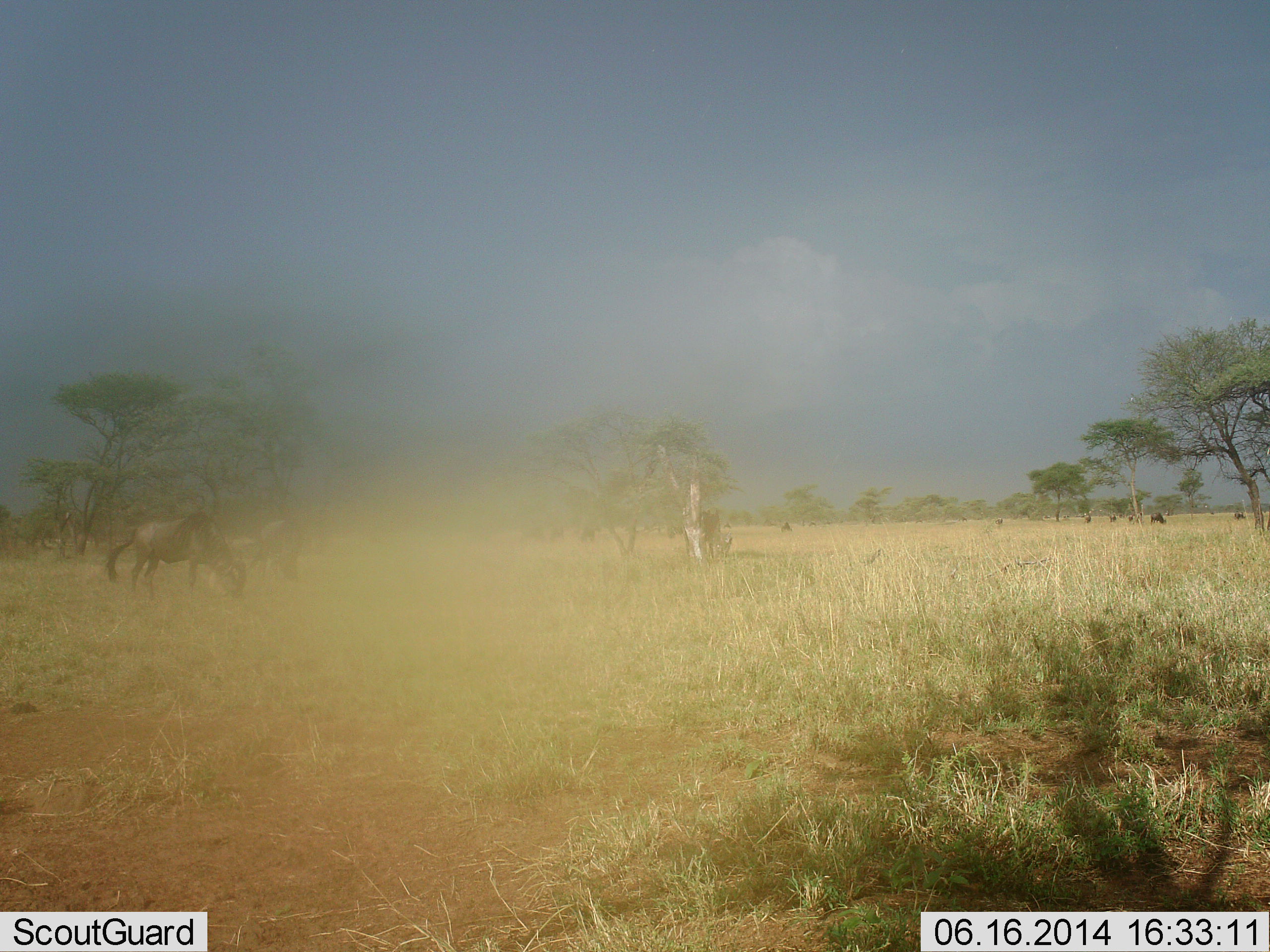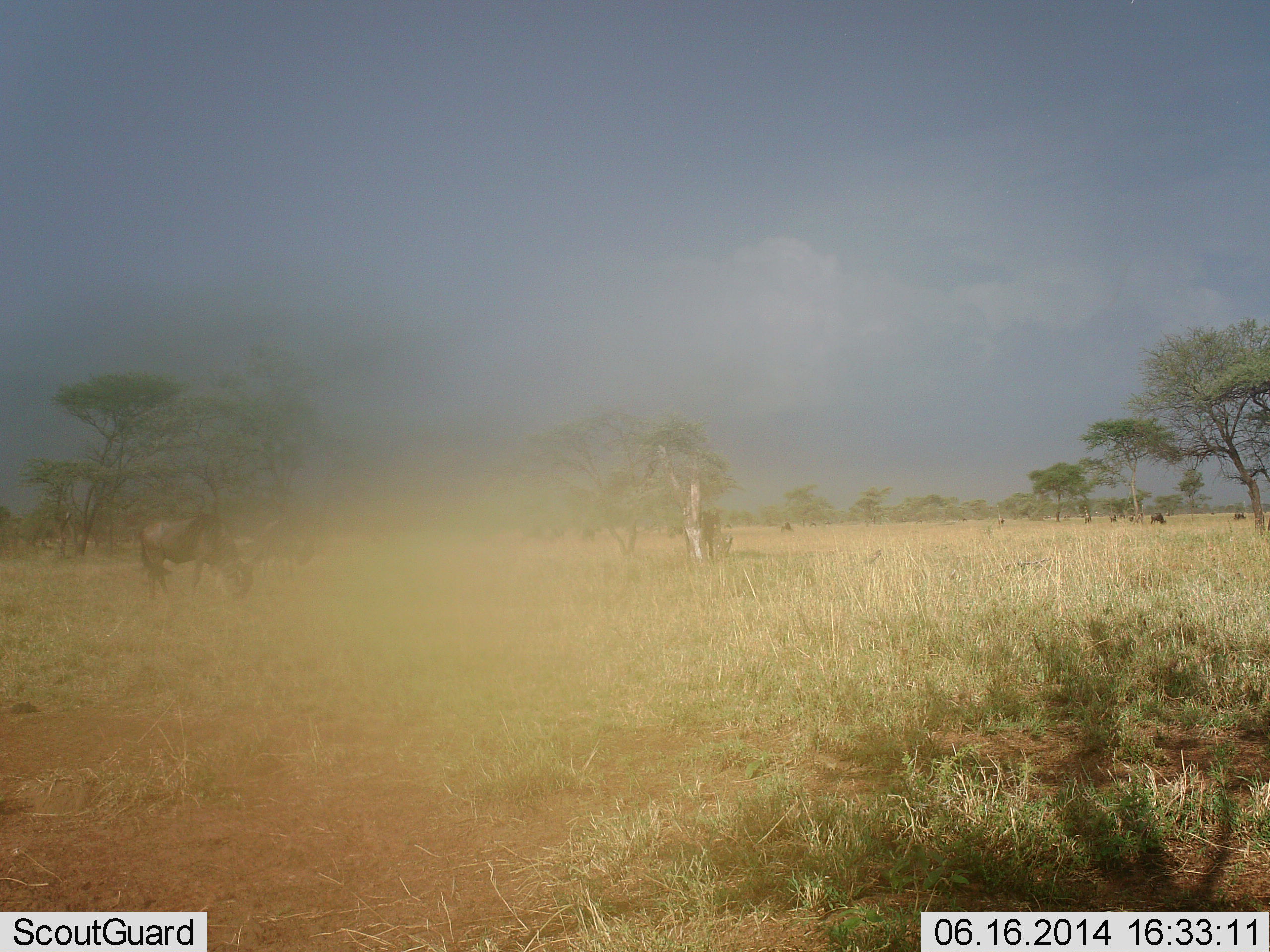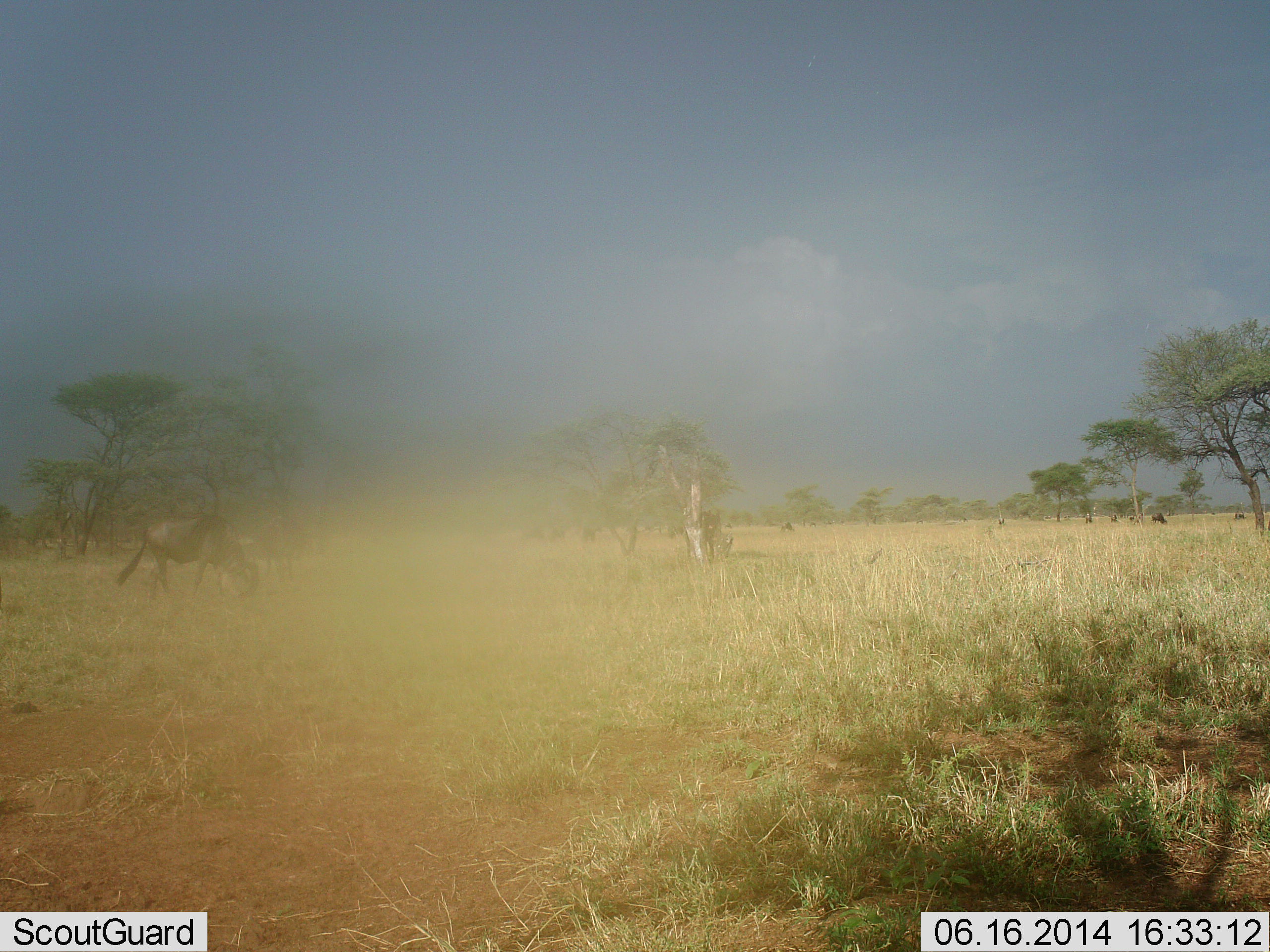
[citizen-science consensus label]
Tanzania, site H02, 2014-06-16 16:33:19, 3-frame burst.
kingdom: Animalia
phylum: Chordata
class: Mammalia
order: Artiodactyla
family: Bovidae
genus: Connochaetes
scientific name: Connochaetes taurinus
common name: blue wildebeest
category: wildebeest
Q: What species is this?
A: Wildebeest (blue wildebeest) (Connochaetes taurinus).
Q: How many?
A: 7.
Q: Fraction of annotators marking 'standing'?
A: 10%.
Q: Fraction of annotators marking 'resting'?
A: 10%.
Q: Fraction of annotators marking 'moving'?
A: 10%.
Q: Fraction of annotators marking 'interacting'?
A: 0%.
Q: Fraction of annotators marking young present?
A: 0%.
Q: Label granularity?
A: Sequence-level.